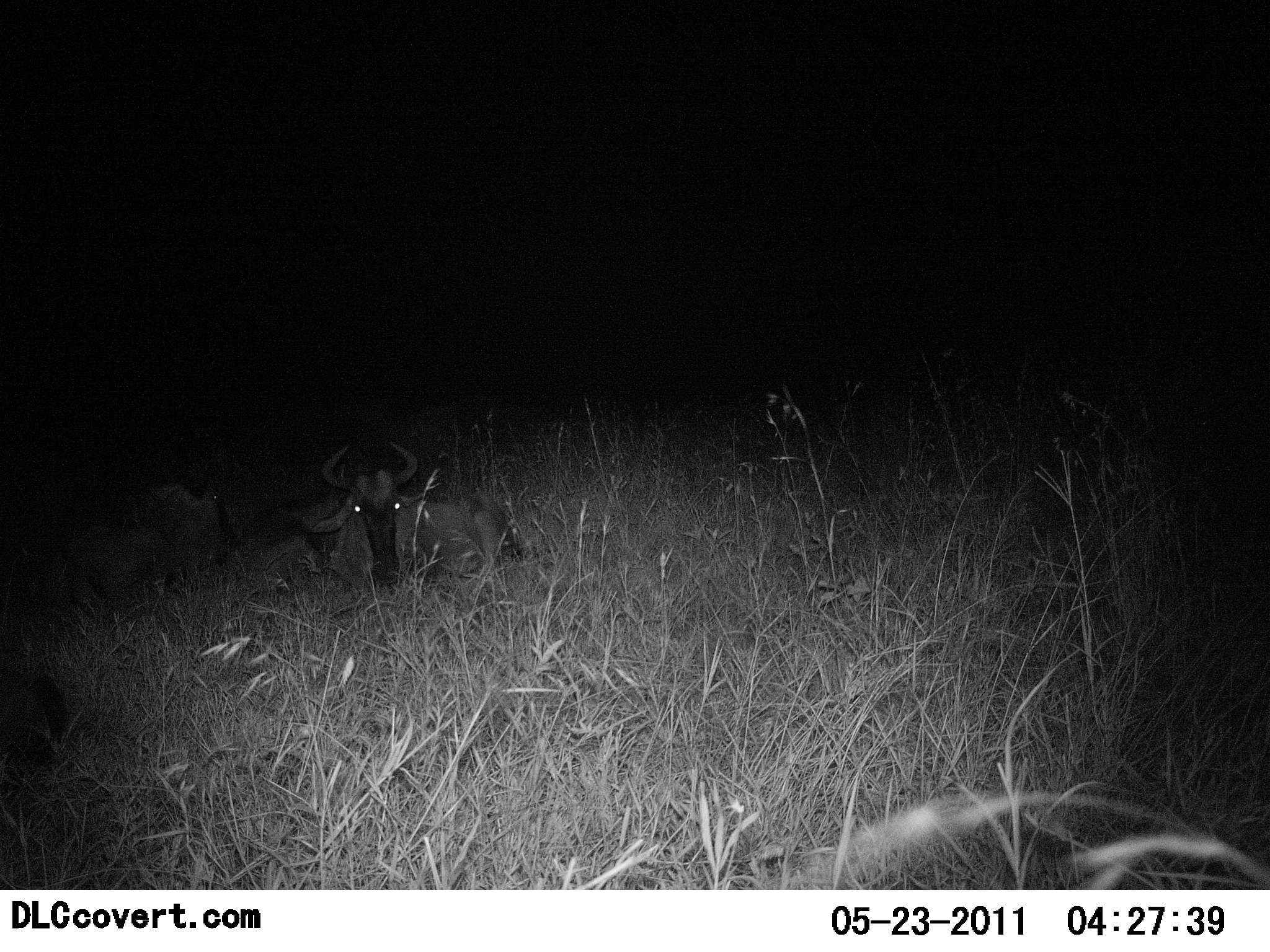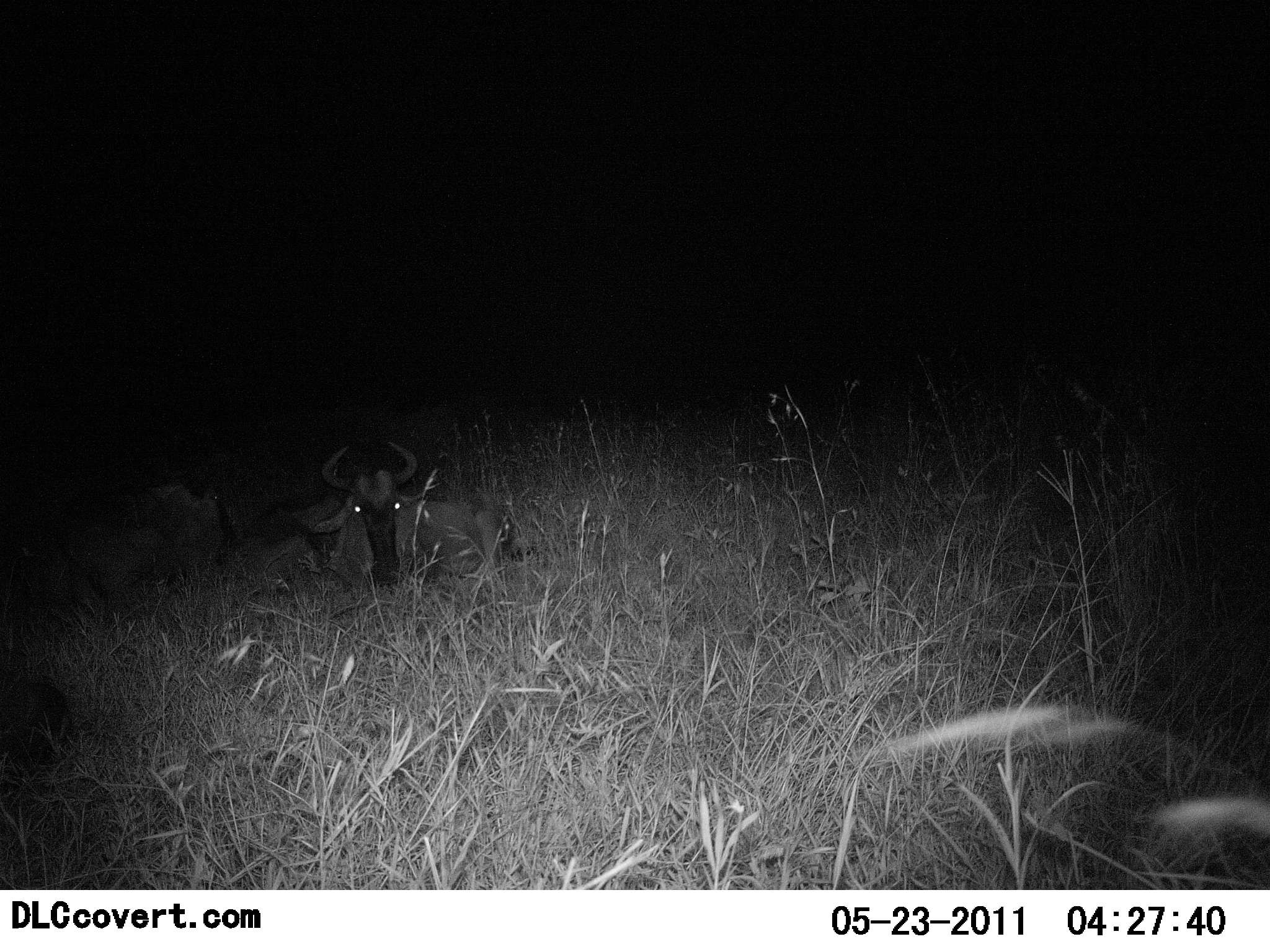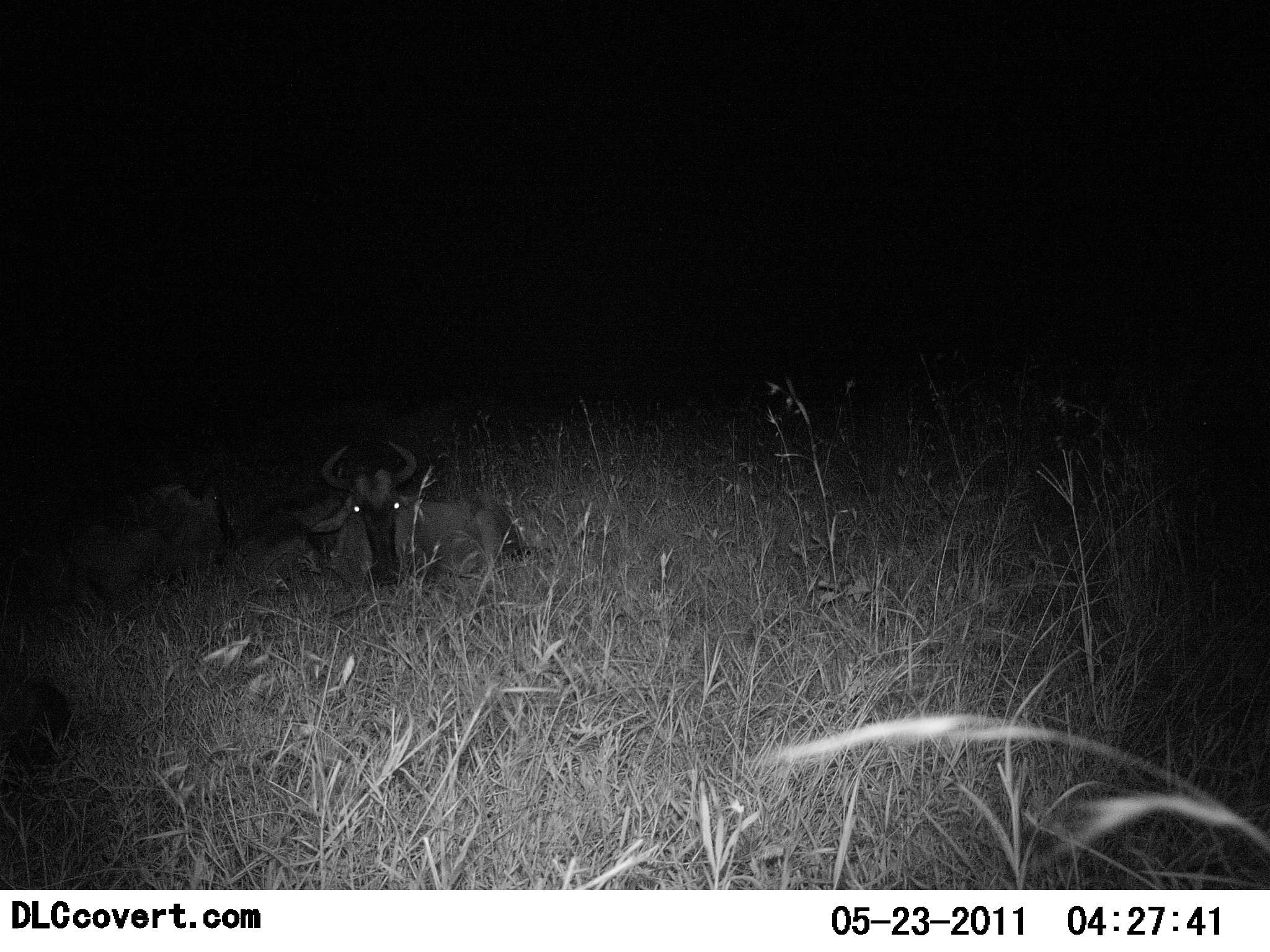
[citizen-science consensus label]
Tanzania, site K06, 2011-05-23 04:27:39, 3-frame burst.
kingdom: Animalia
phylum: Chordata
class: Mammalia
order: Artiodactyla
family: Bovidae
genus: Connochaetes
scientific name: Connochaetes taurinus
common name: blue wildebeest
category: wildebeest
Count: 2.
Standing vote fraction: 0%.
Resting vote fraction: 100%.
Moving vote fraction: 0%.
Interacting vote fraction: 0%.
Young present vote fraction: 8%.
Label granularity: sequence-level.